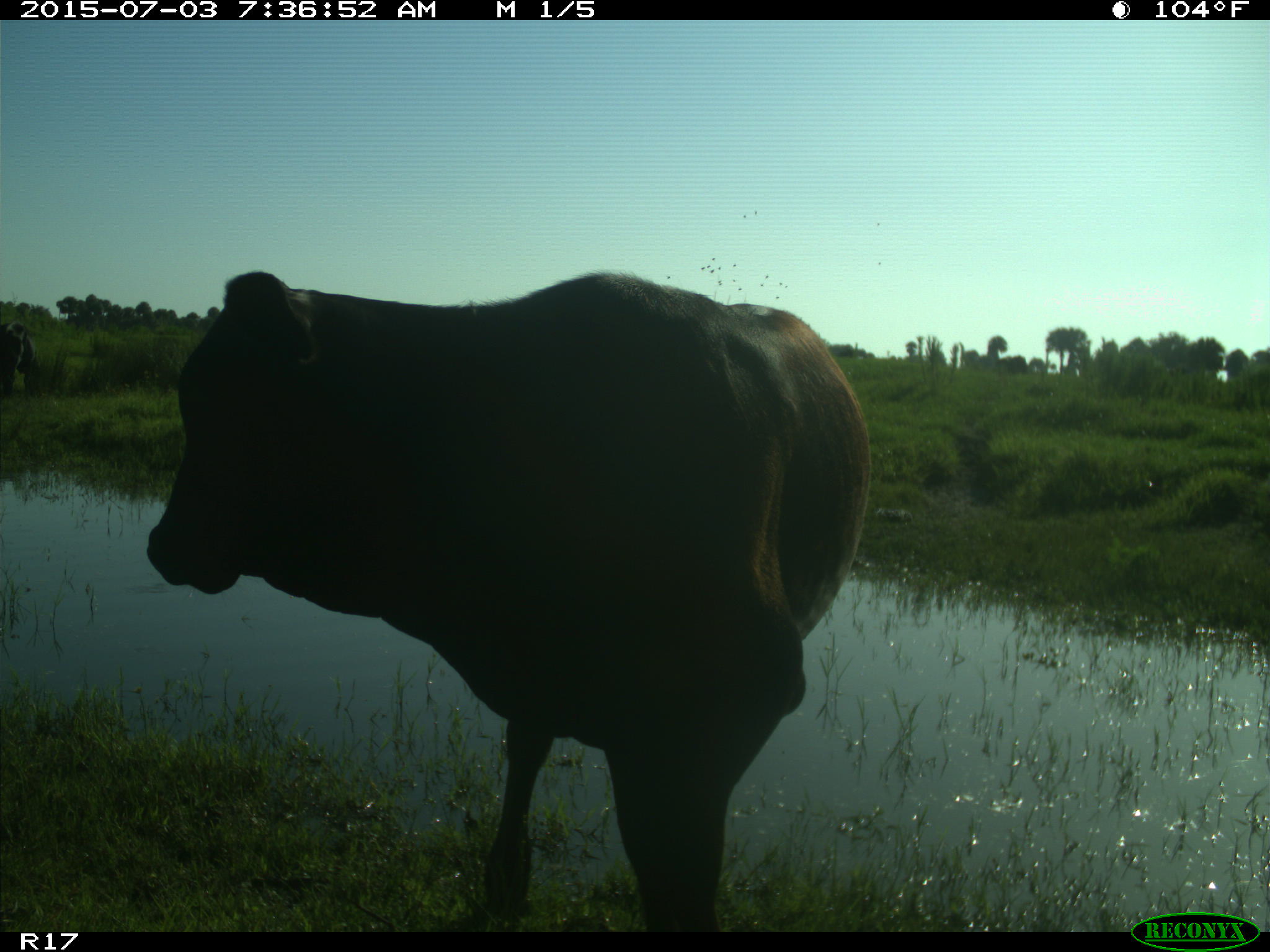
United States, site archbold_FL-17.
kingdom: Animalia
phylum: Chordata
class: Mammalia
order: Artiodactyla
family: Bovidae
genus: Bos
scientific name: Bos taurus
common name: domestic cow